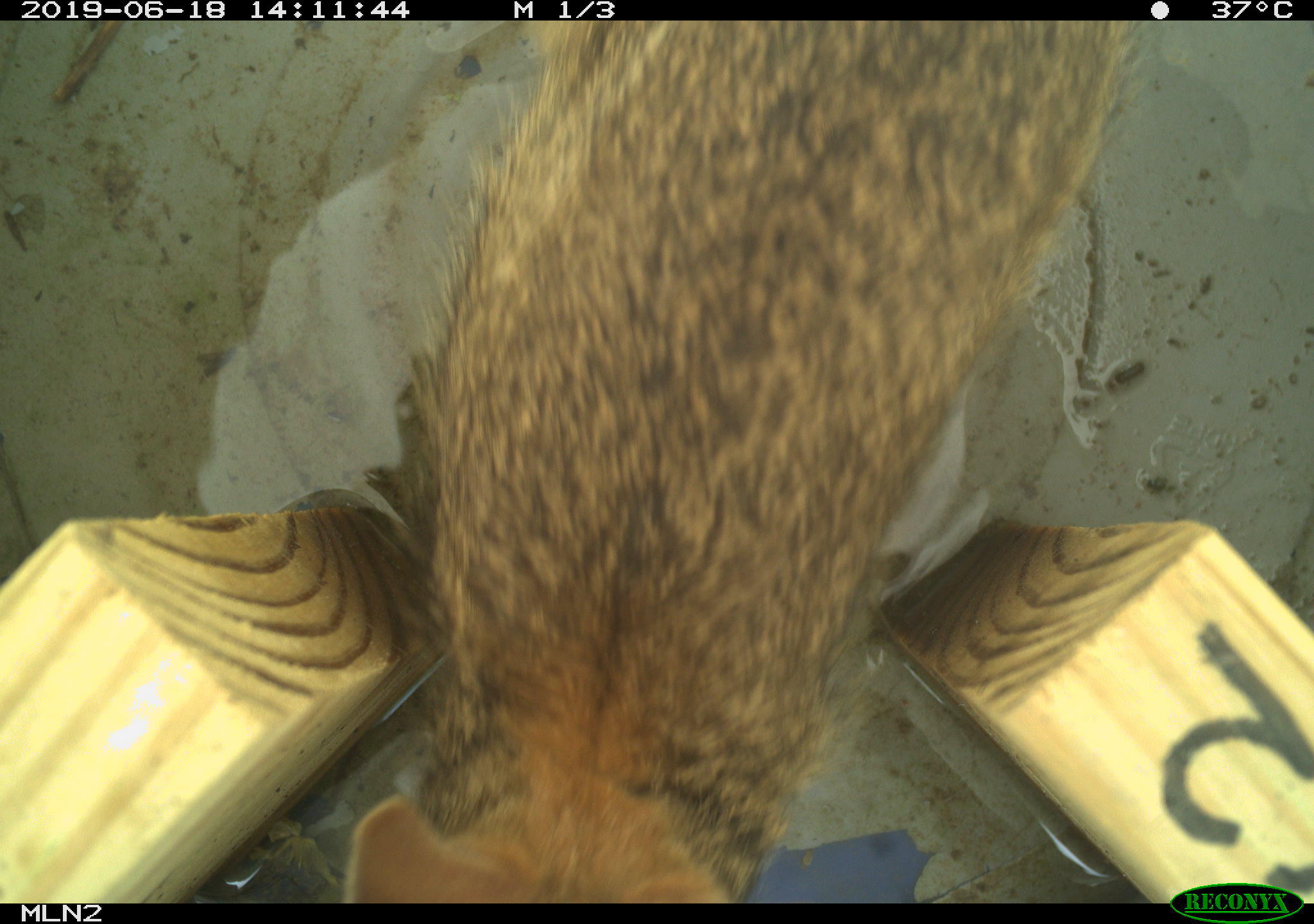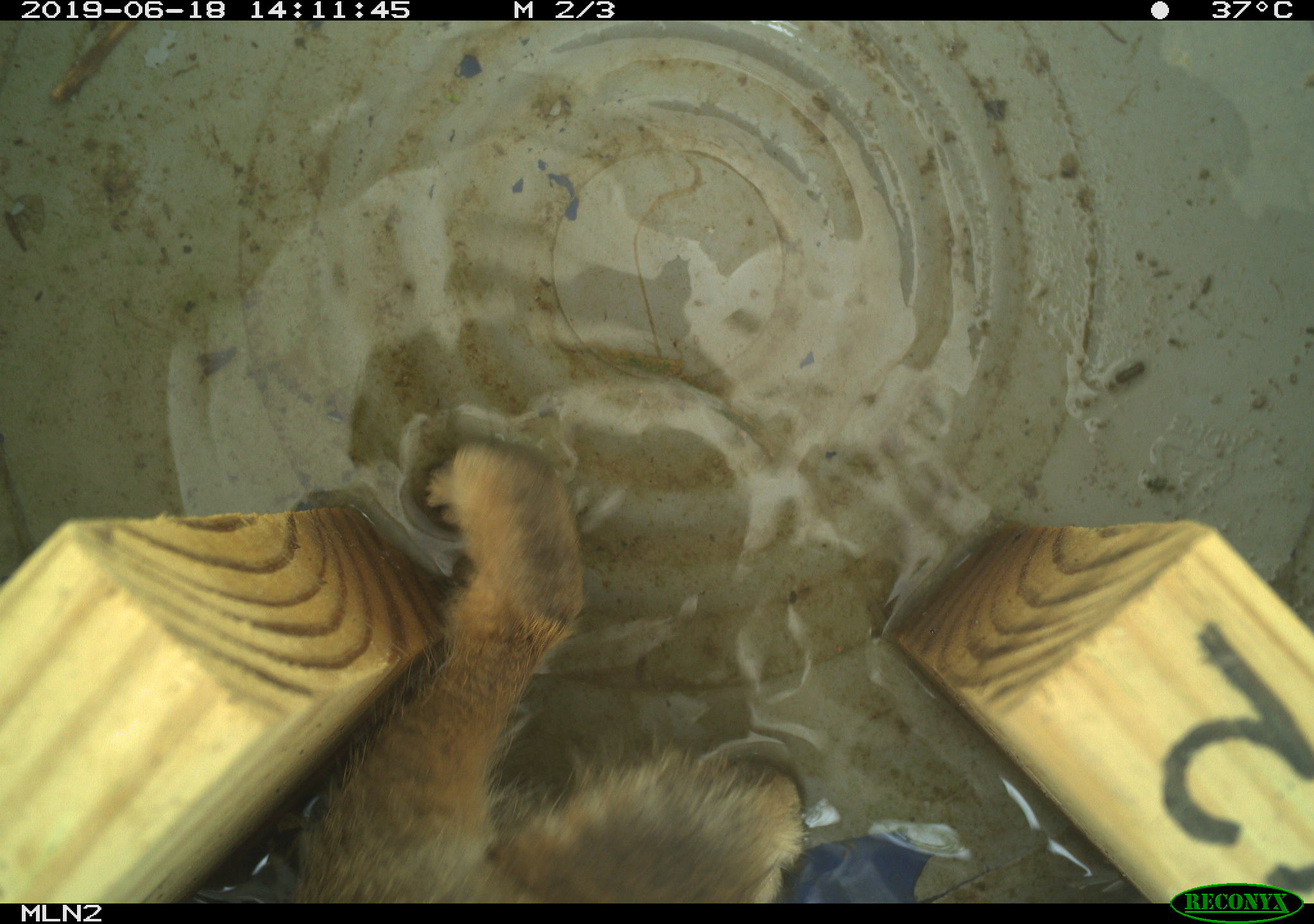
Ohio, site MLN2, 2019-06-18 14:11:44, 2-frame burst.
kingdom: Animalia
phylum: Chordata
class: Mammalia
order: Lagomorpha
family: Leporidae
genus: Sylvilagus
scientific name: Sylvilagus floridanus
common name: eastern cottontail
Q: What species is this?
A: Eastern cottontail (Sylvilagus floridanus).